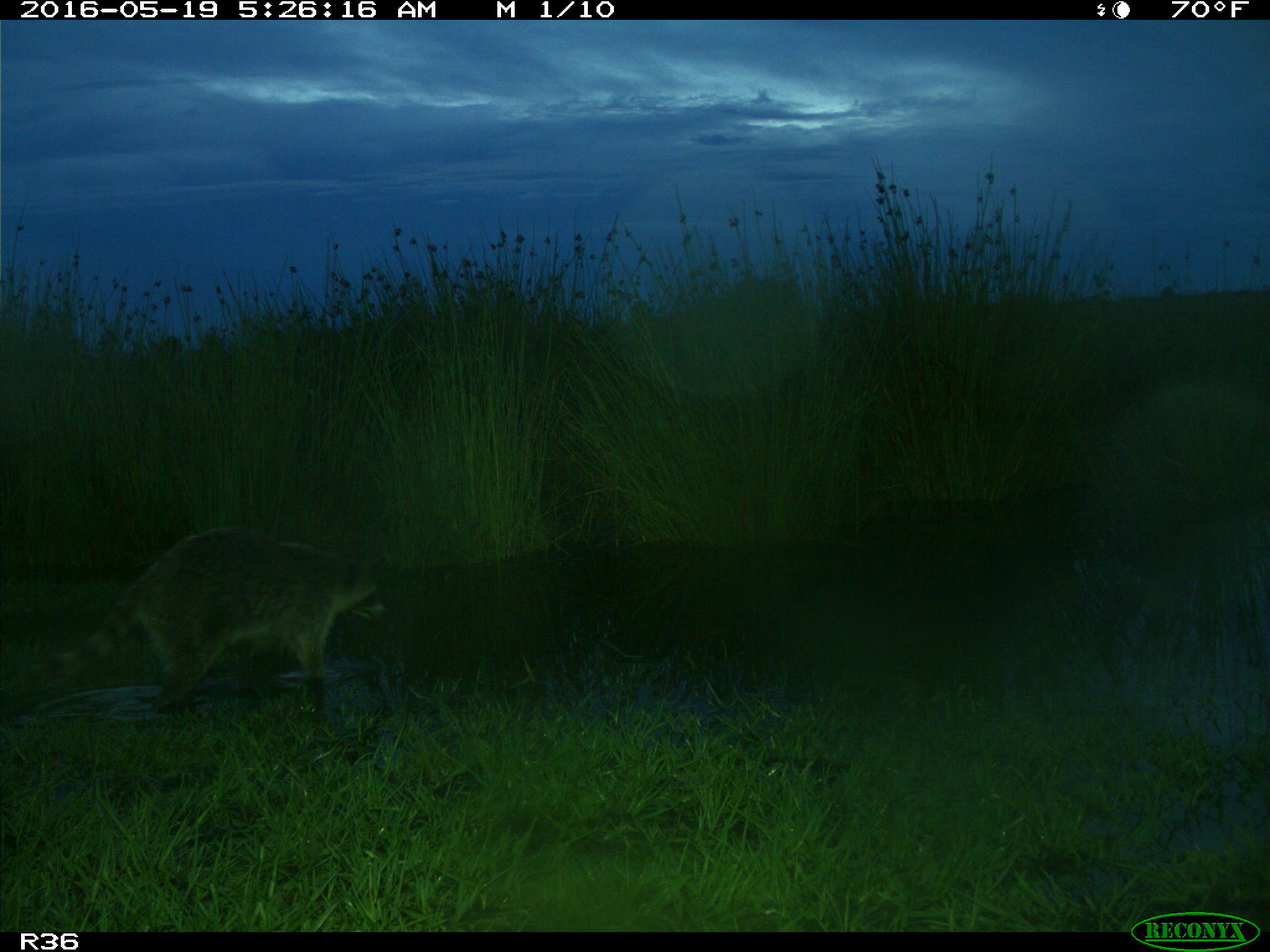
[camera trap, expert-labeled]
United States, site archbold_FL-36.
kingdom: Animalia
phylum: Chordata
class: Mammalia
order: Carnivora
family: Procyonidae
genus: Procyon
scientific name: Procyon lotor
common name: common raccoon